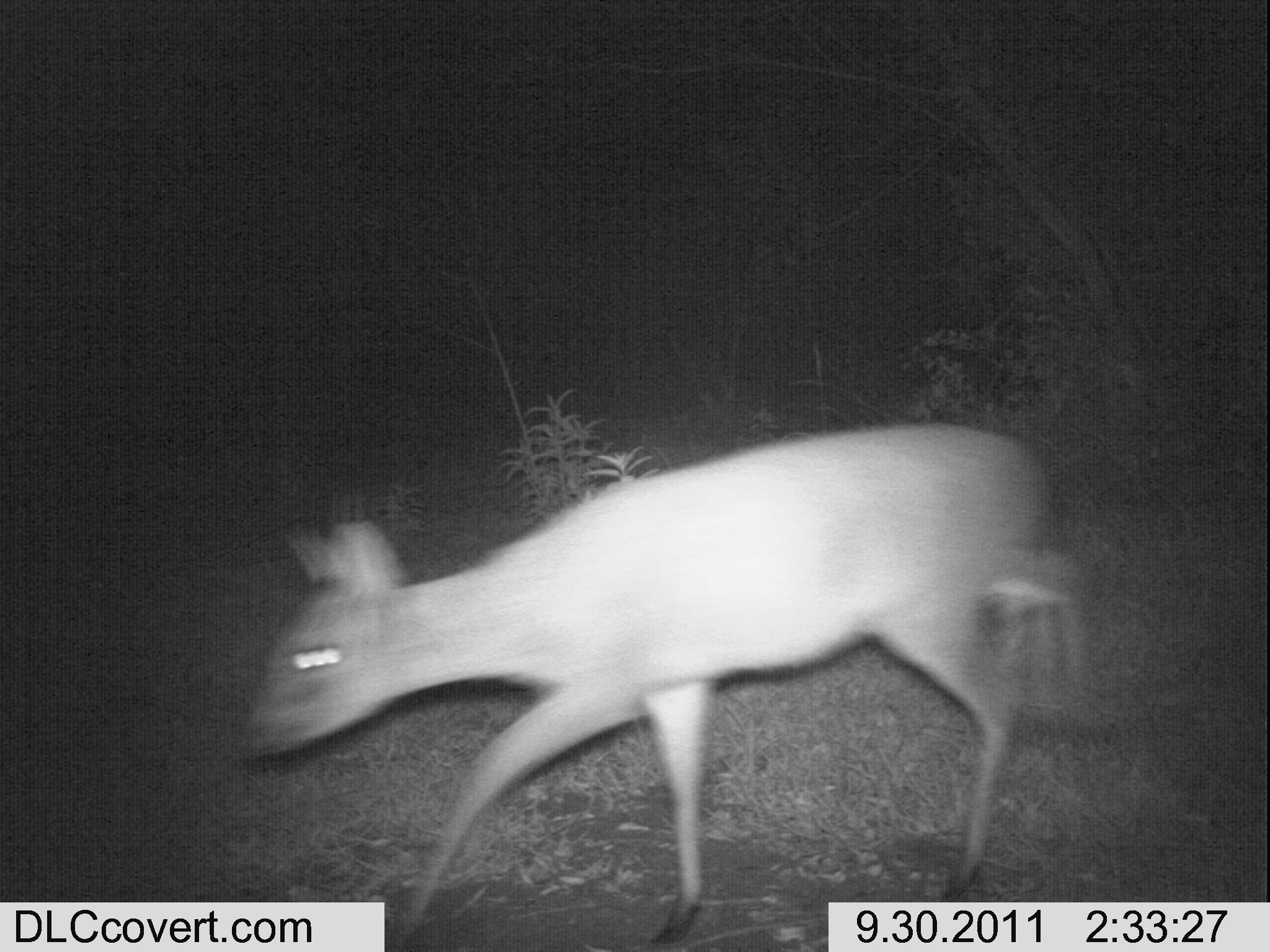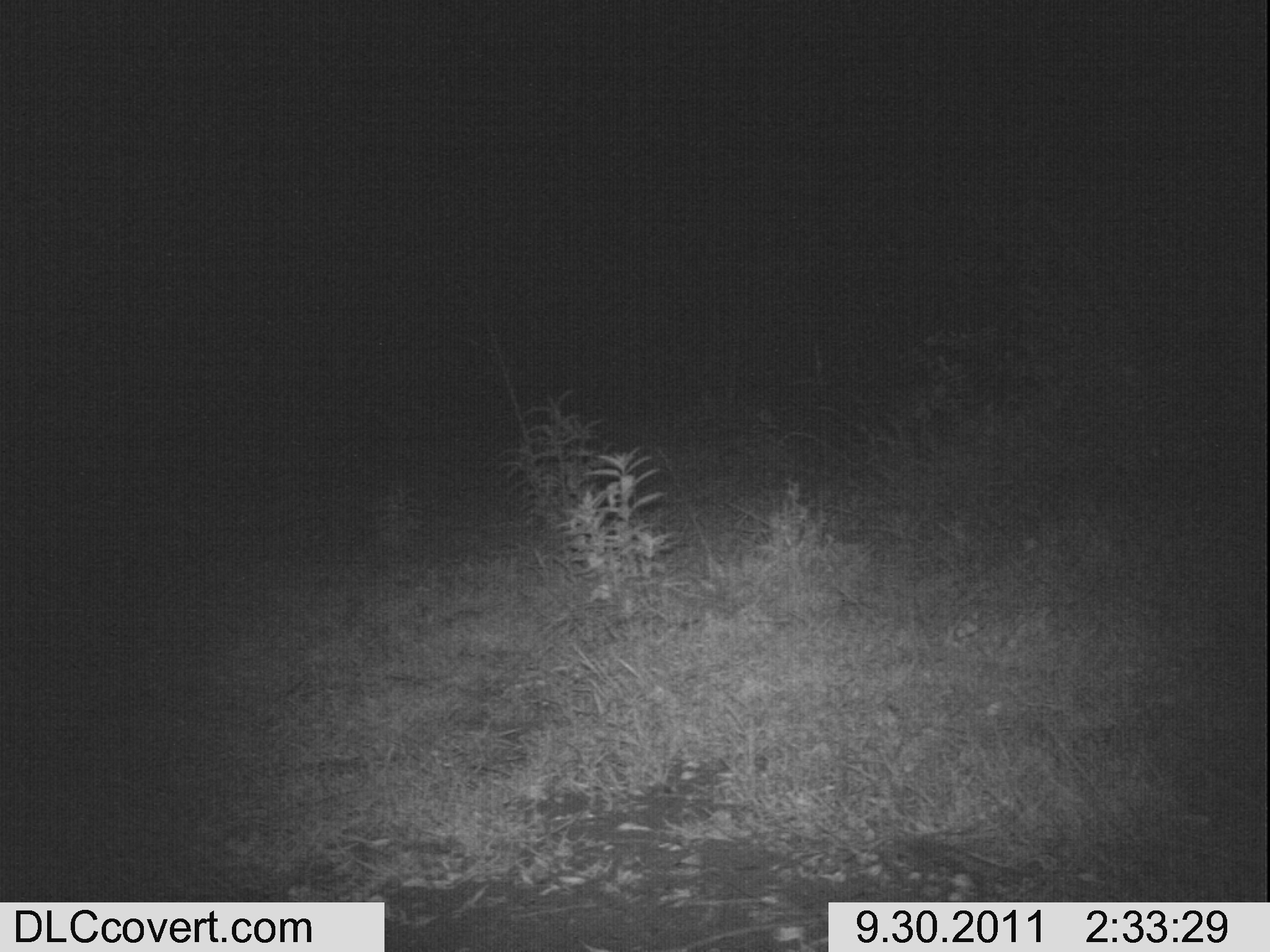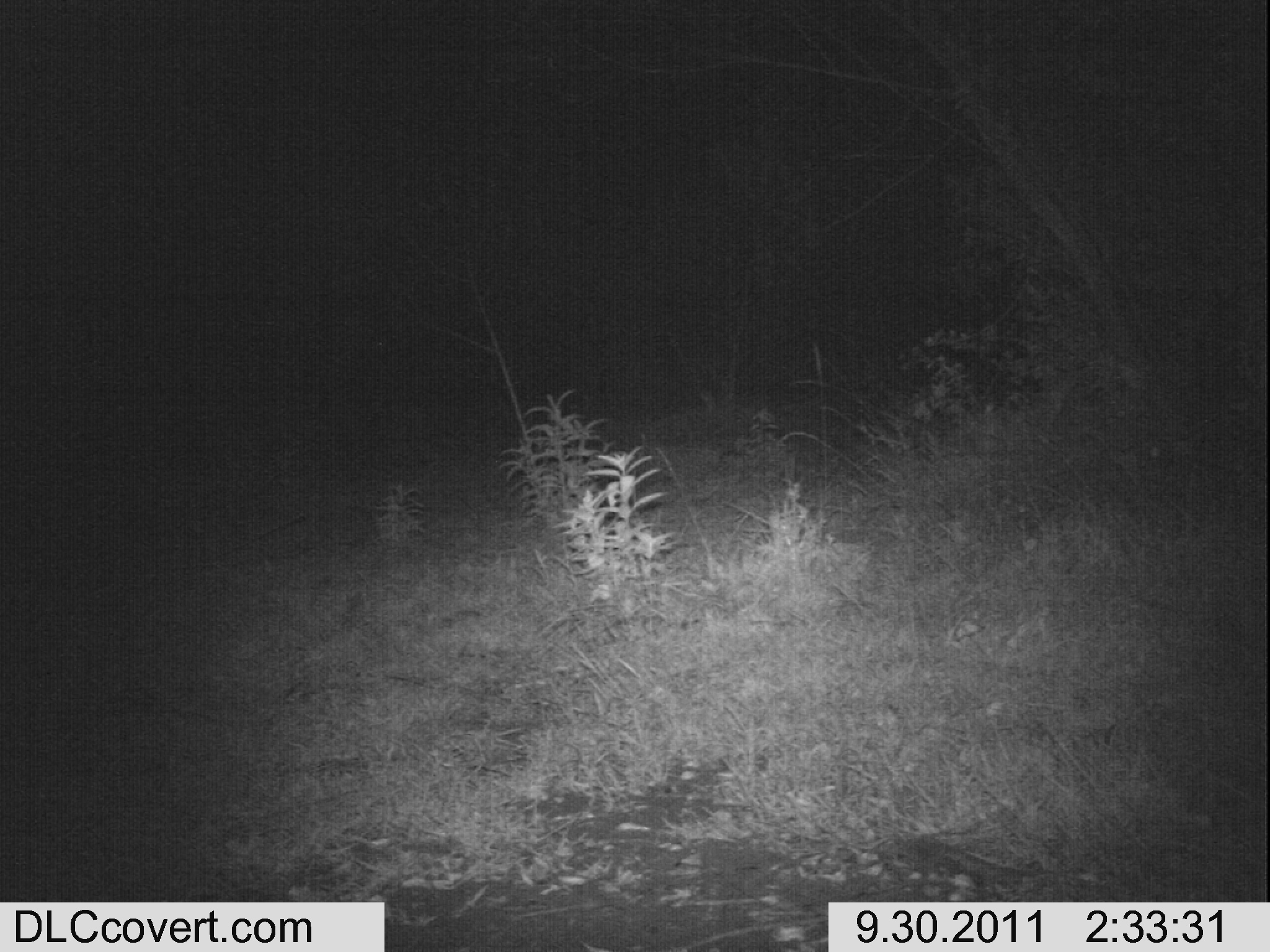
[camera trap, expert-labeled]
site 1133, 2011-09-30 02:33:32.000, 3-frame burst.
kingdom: Animalia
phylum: Chordata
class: Mammalia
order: Artiodactyla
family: Bovidae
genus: Sylvicapra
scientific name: Sylvicapra grimmia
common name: bush duiker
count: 1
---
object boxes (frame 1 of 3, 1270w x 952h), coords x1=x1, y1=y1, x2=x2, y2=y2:
sylvicapra grimmia: x1=232, y1=419, x2=1093, y2=949